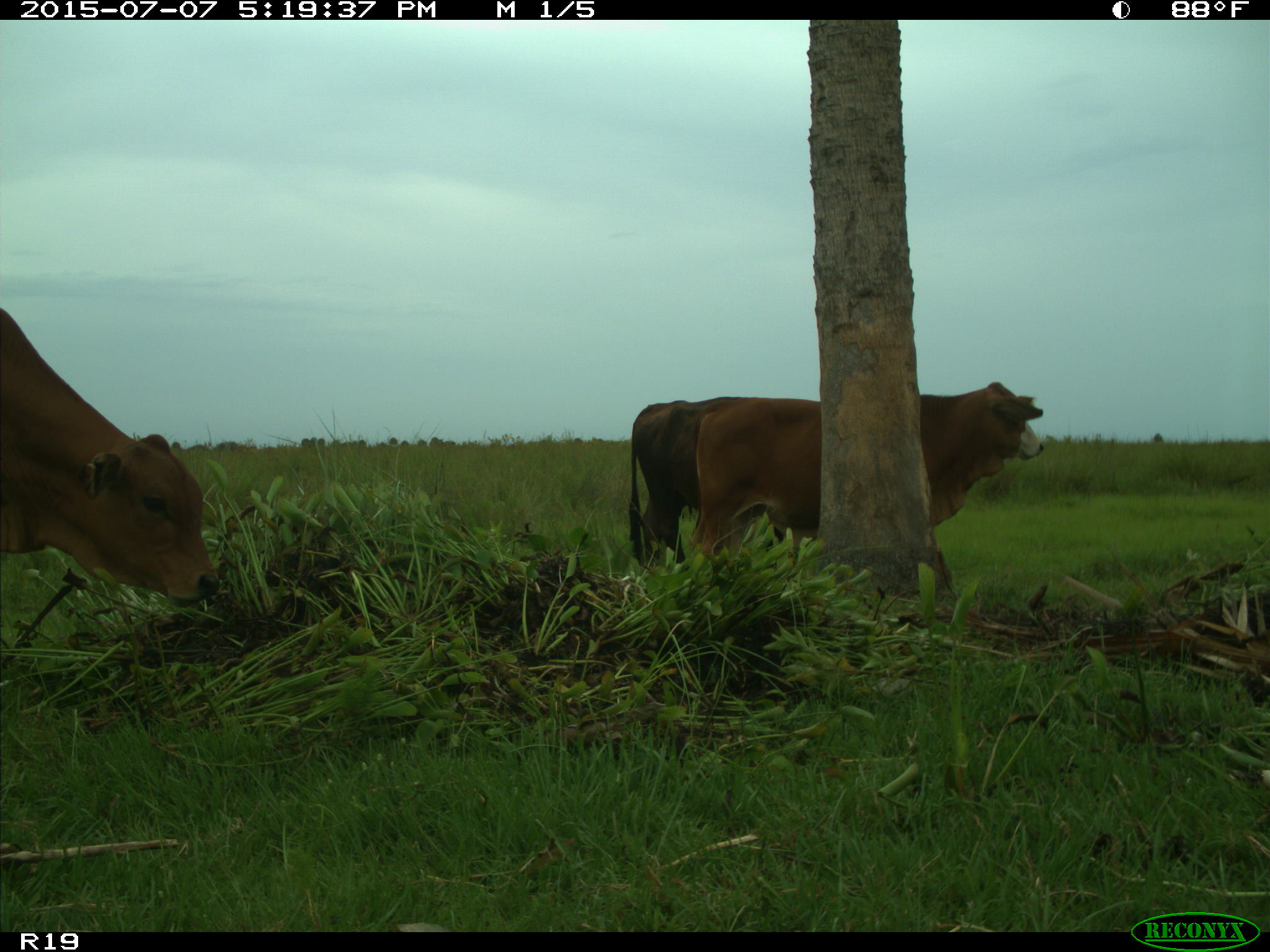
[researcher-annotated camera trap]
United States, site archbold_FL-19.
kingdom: Animalia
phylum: Chordata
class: Mammalia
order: Artiodactyla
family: Bovidae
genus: Bos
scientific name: Bos taurus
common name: domestic cow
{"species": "Bos taurus (domestic cow)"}